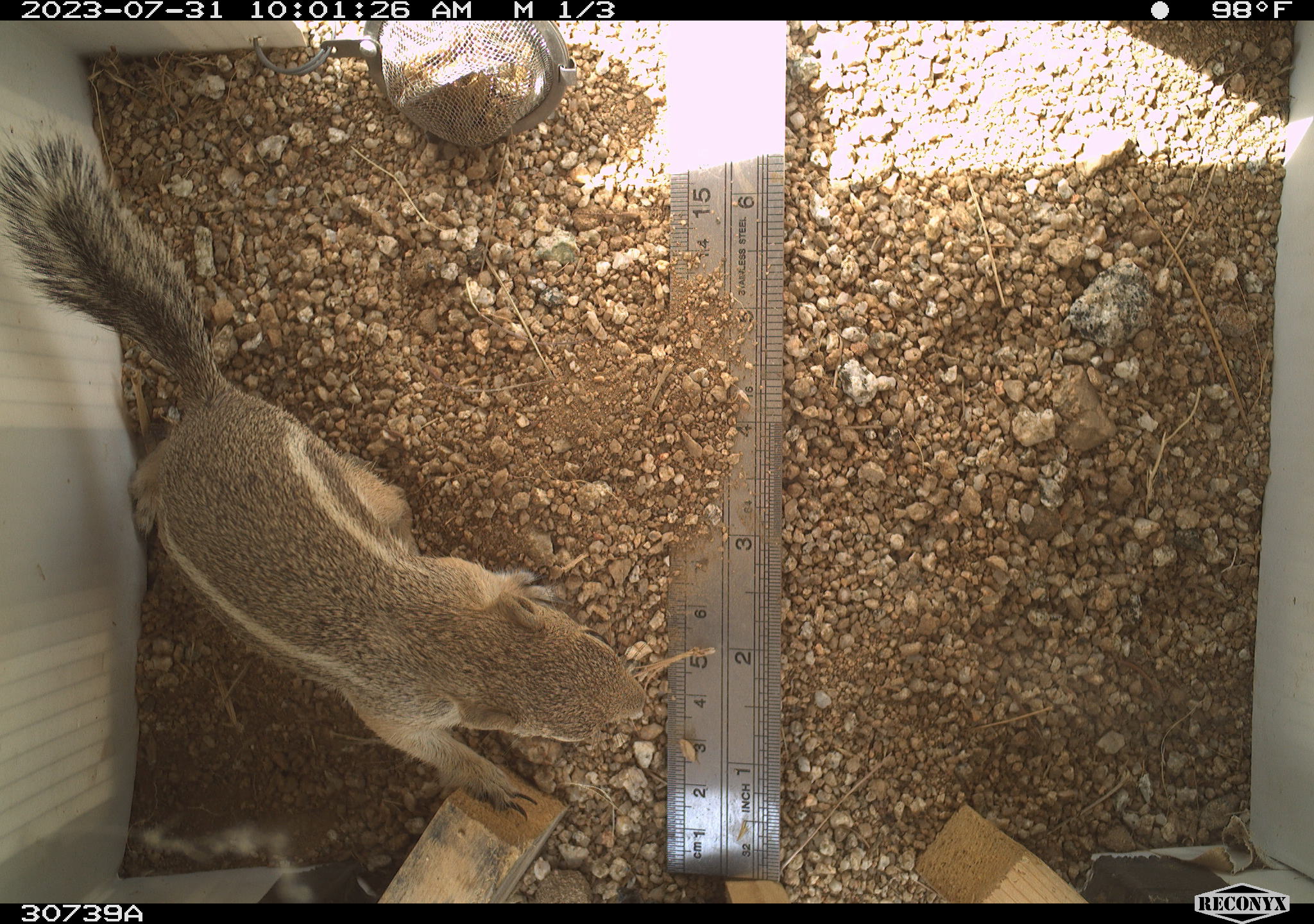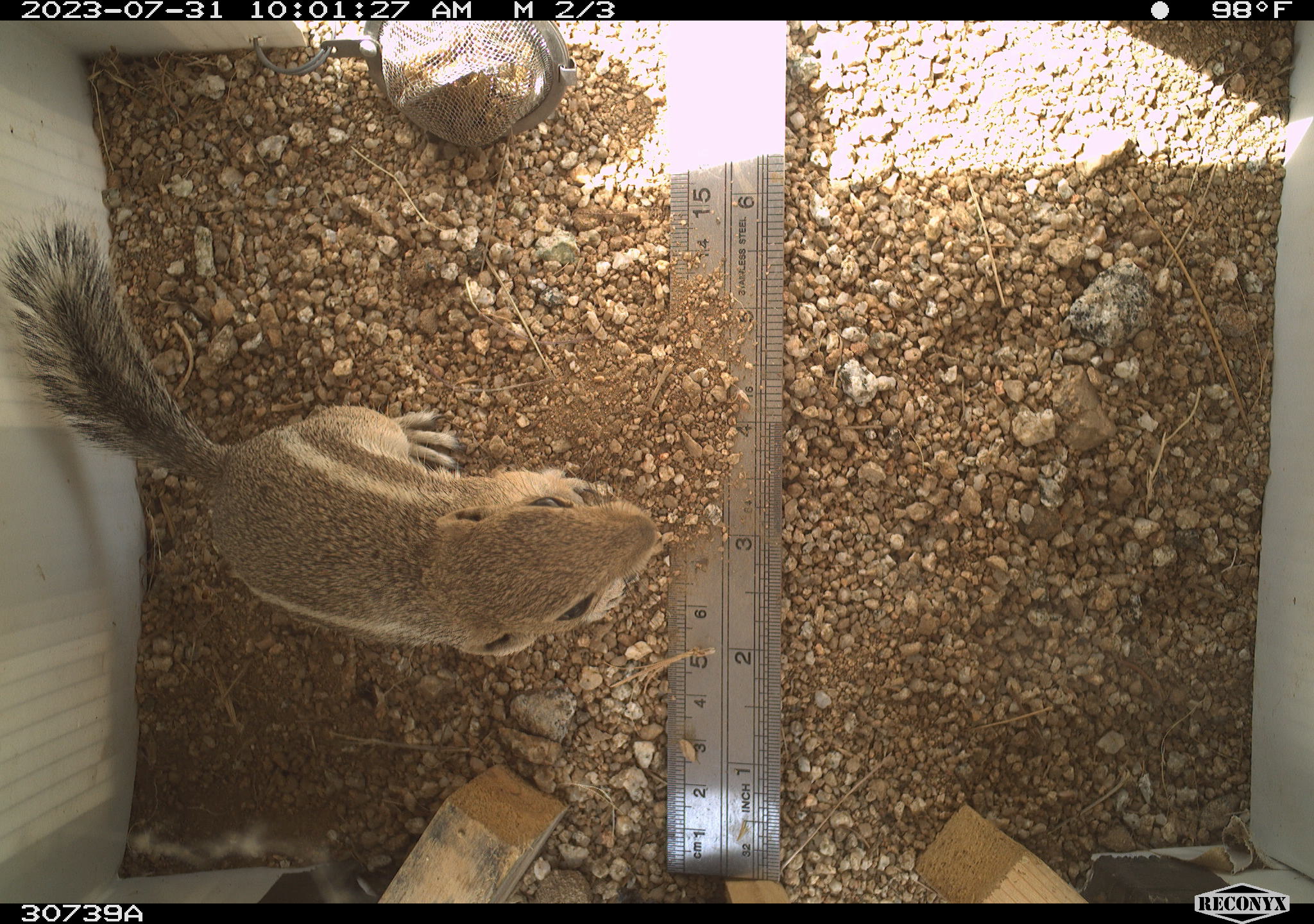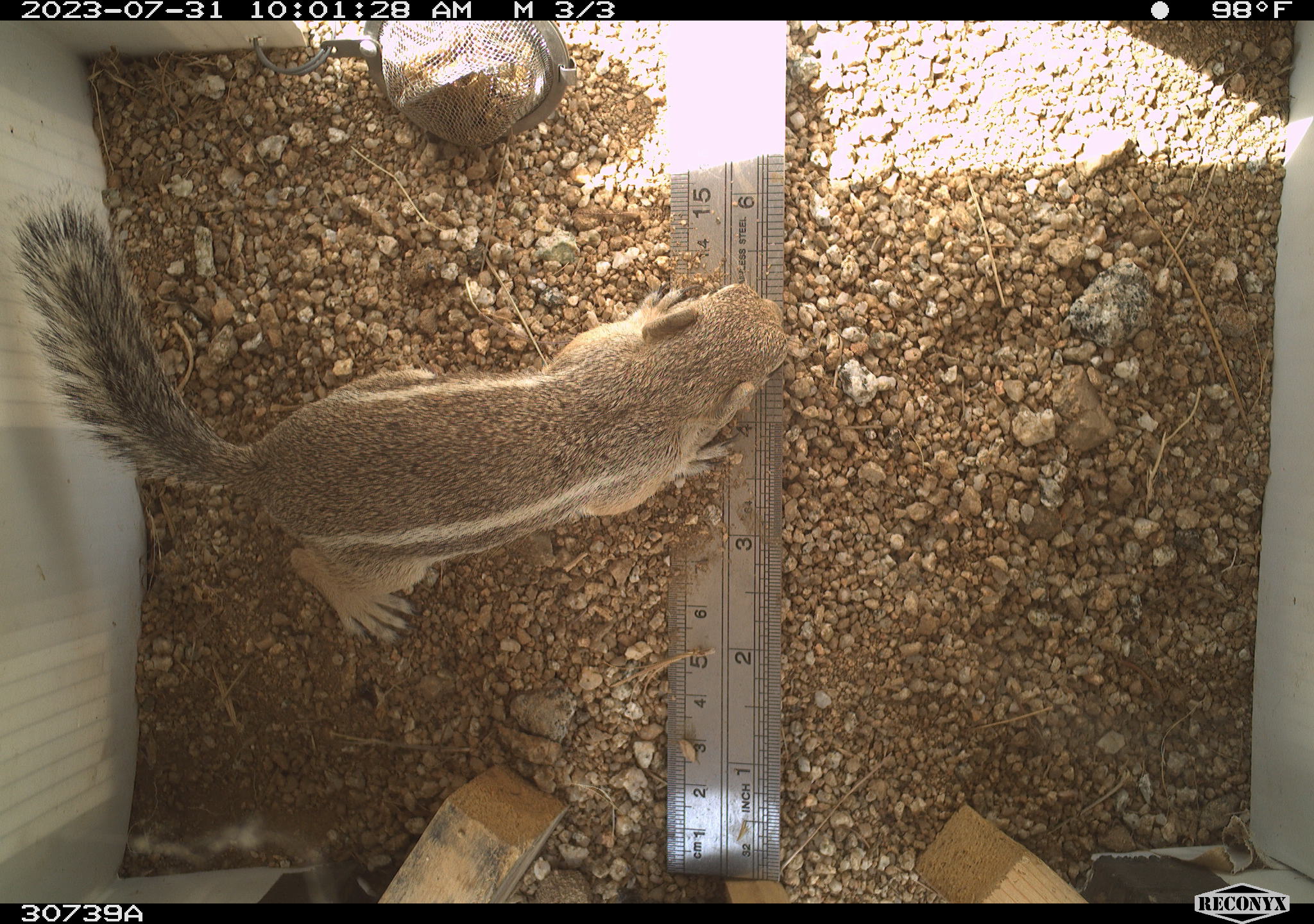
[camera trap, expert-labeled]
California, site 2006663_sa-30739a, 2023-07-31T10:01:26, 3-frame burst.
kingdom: Animalia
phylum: Chordata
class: Mammalia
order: Rodentia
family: Sciuridae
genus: Ammospermophilus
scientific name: Ammospermophilus leucurus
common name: white-tailed antelope squirrel